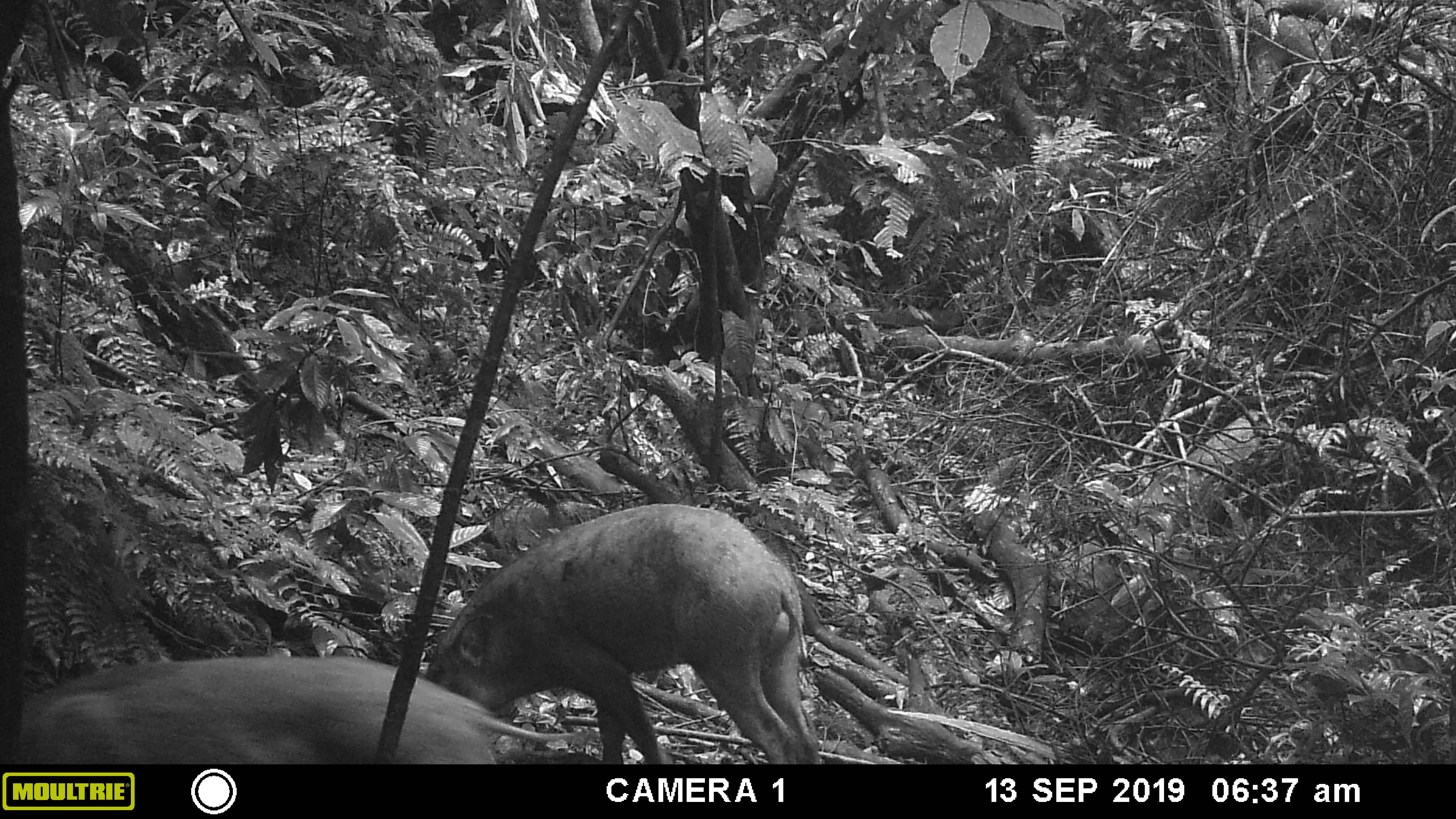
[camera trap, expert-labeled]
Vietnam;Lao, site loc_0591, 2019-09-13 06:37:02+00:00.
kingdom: Animalia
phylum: Chordata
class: Mammalia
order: Artiodactyla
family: Suidae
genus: Sus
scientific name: Sus scrofa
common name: eurasian wild pig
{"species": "eurasian wild pig (Sus scrofa)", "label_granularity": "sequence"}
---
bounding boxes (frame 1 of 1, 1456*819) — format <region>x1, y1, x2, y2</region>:
eurasian wild pig: <region>423, 501, 821, 764</region>; <region>19, 652, 576, 765</region>